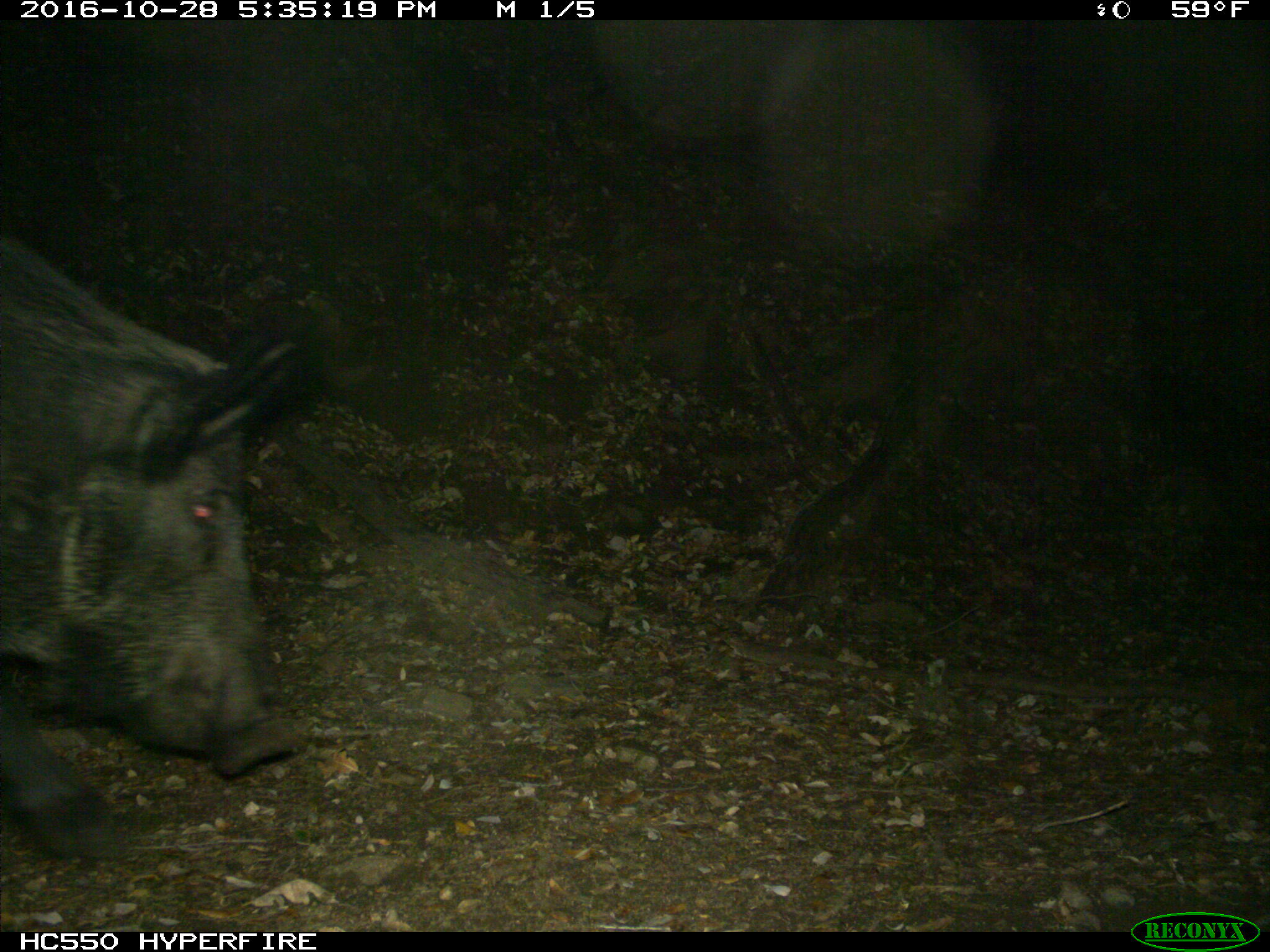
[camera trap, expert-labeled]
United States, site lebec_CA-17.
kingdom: Animalia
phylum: Chordata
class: Mammalia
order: Artiodactyla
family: Suidae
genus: Sus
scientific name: Sus scrofa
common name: wild boar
Sus scrofa (wild boar).